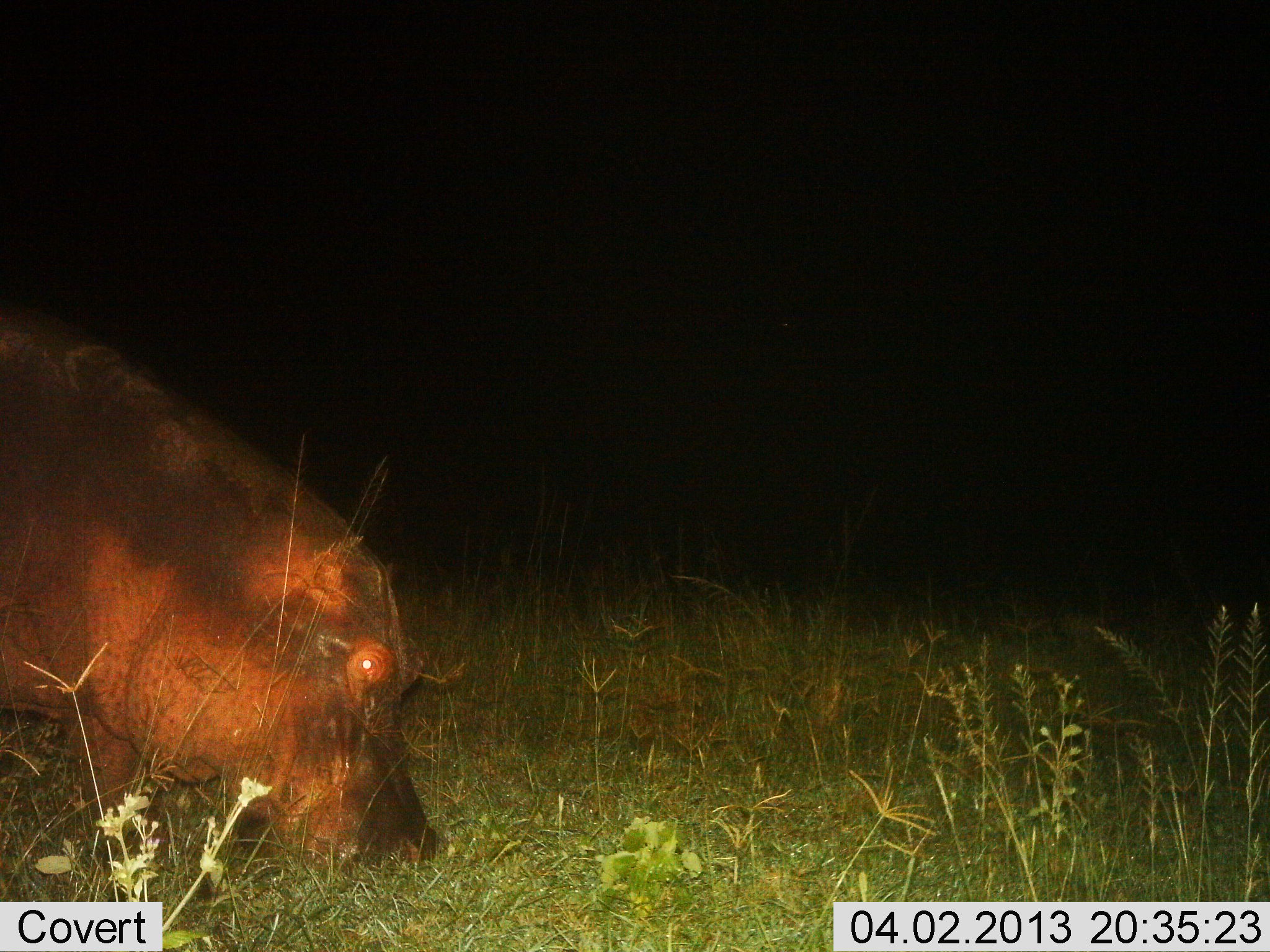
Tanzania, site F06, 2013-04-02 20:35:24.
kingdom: Animalia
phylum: Chordata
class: Mammalia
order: Artiodactyla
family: Hippopotamidae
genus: Hippopotamus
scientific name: Hippopotamus amphibius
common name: hippopotamus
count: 1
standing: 19%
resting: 0%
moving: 0%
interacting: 0%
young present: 0%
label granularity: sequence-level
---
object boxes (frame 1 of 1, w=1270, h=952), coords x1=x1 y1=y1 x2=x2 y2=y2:
animal: x1=0 y1=306 x2=442 y2=902